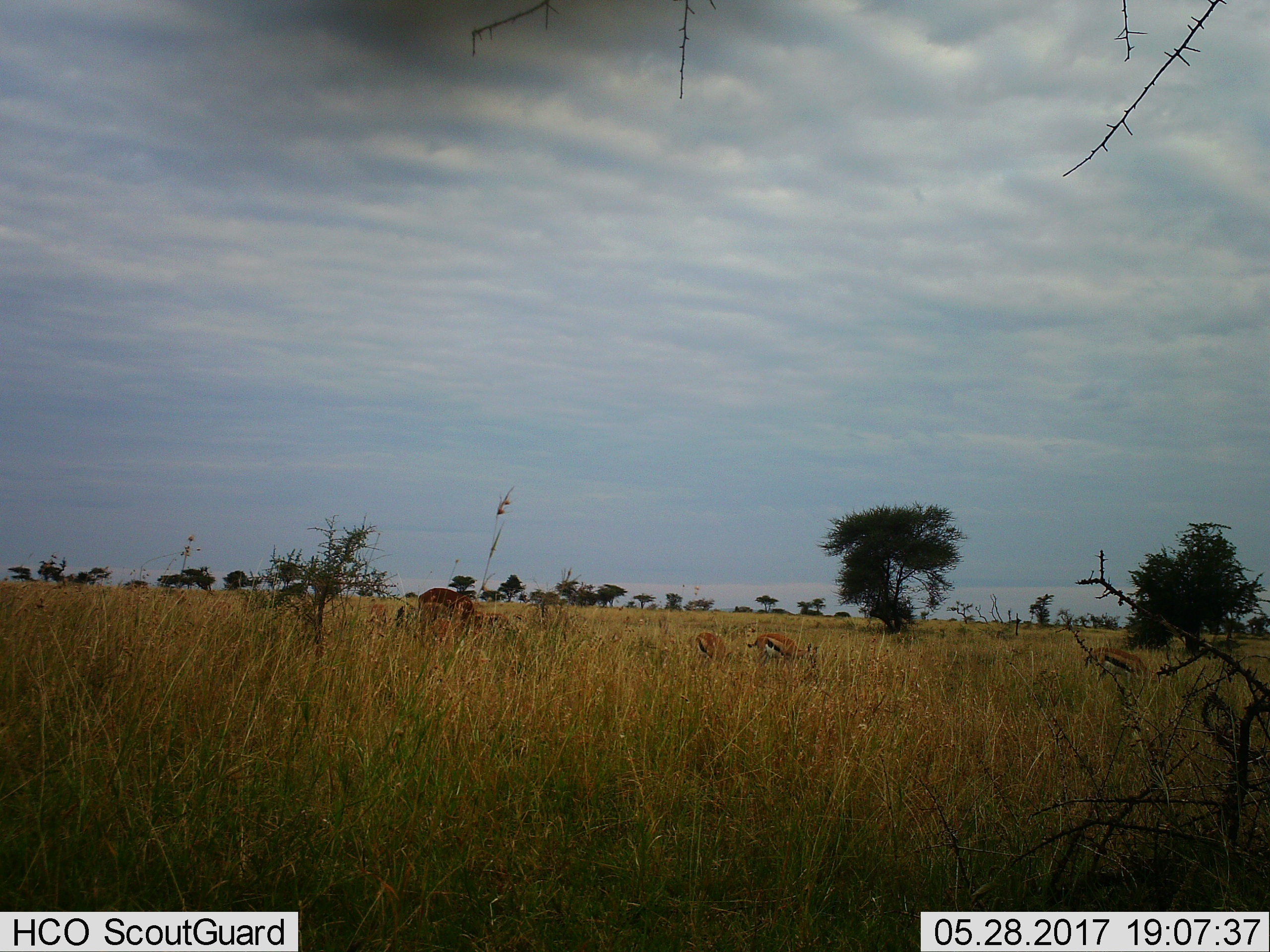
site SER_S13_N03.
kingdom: Animalia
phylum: Chordata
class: Mammalia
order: Artiodactyla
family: Bovidae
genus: Eudorcas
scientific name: Eudorcas thomsonii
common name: thomson's gazelle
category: gazellethomsons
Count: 3.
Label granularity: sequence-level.